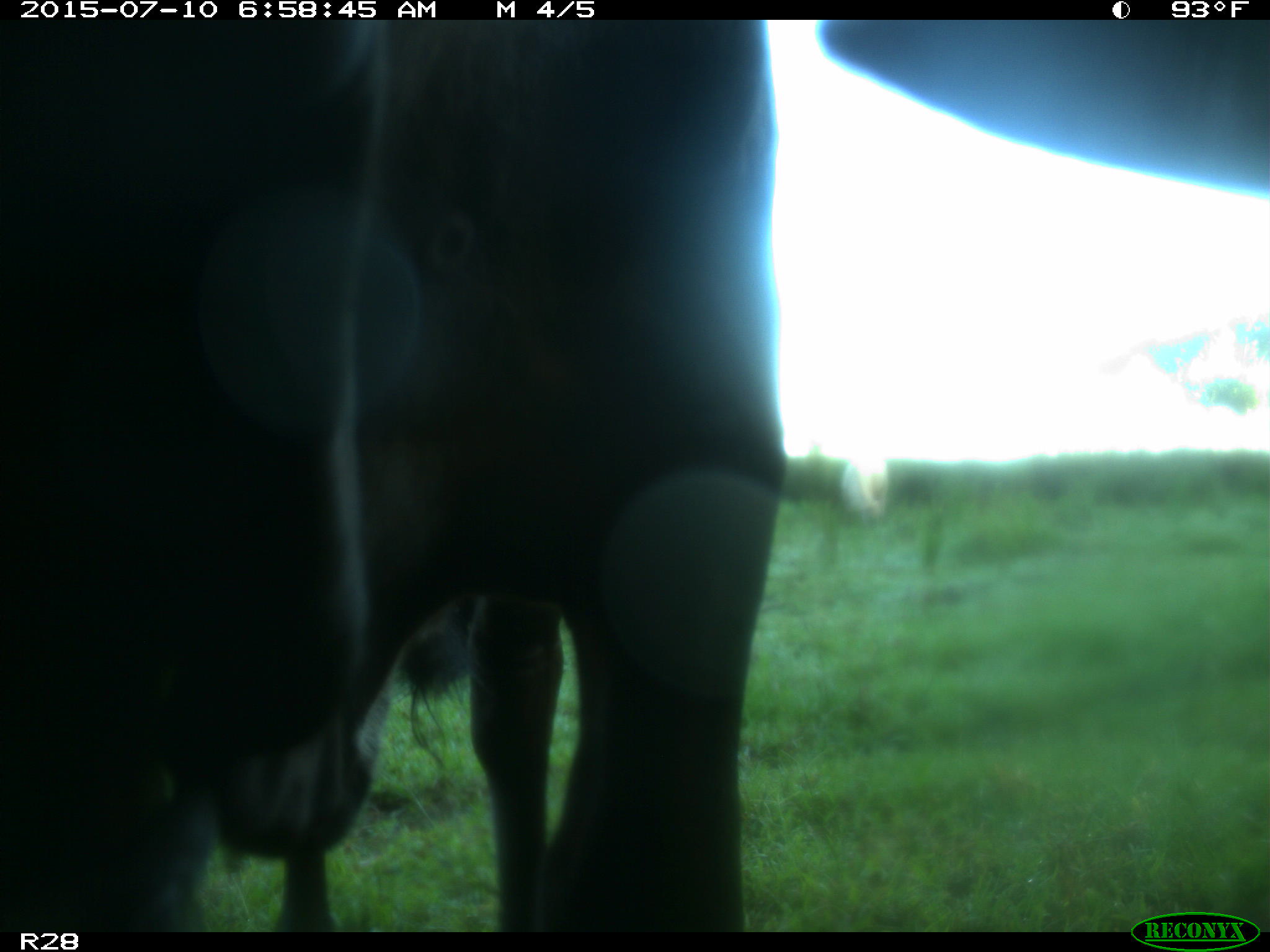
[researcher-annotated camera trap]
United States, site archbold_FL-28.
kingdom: Animalia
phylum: Chordata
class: Mammalia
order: Artiodactyla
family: Bovidae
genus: Bos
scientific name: Bos taurus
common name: domestic cow